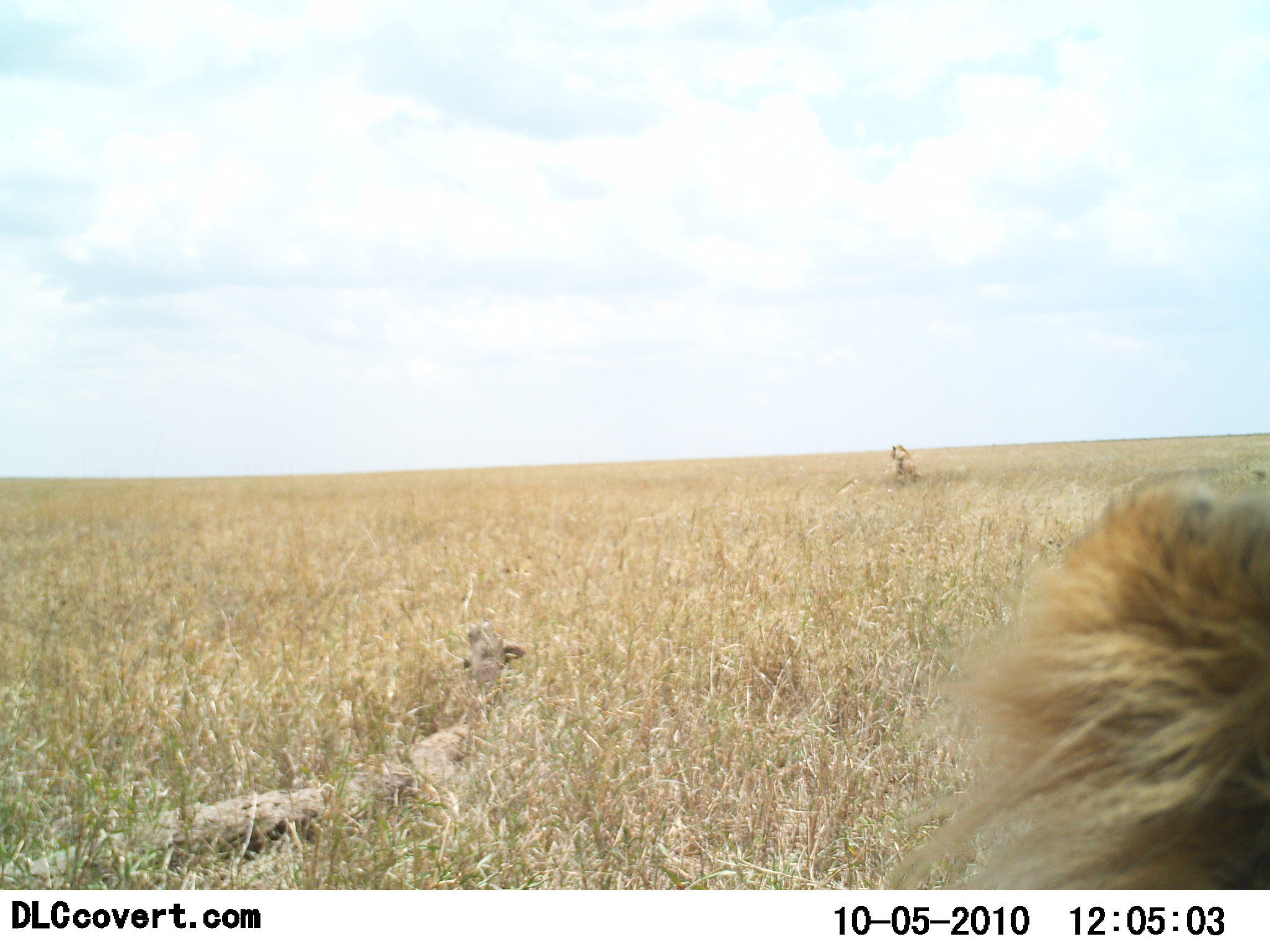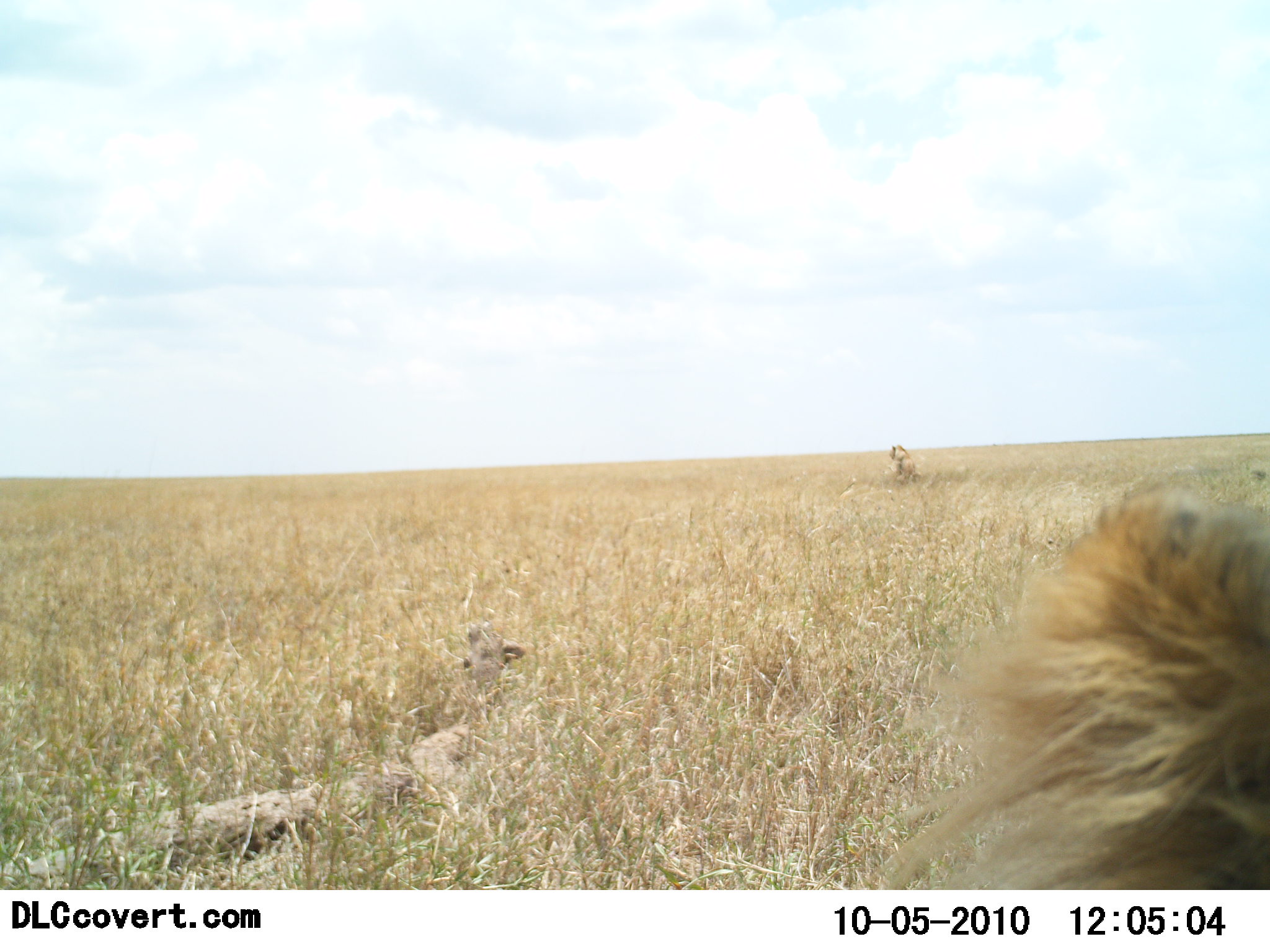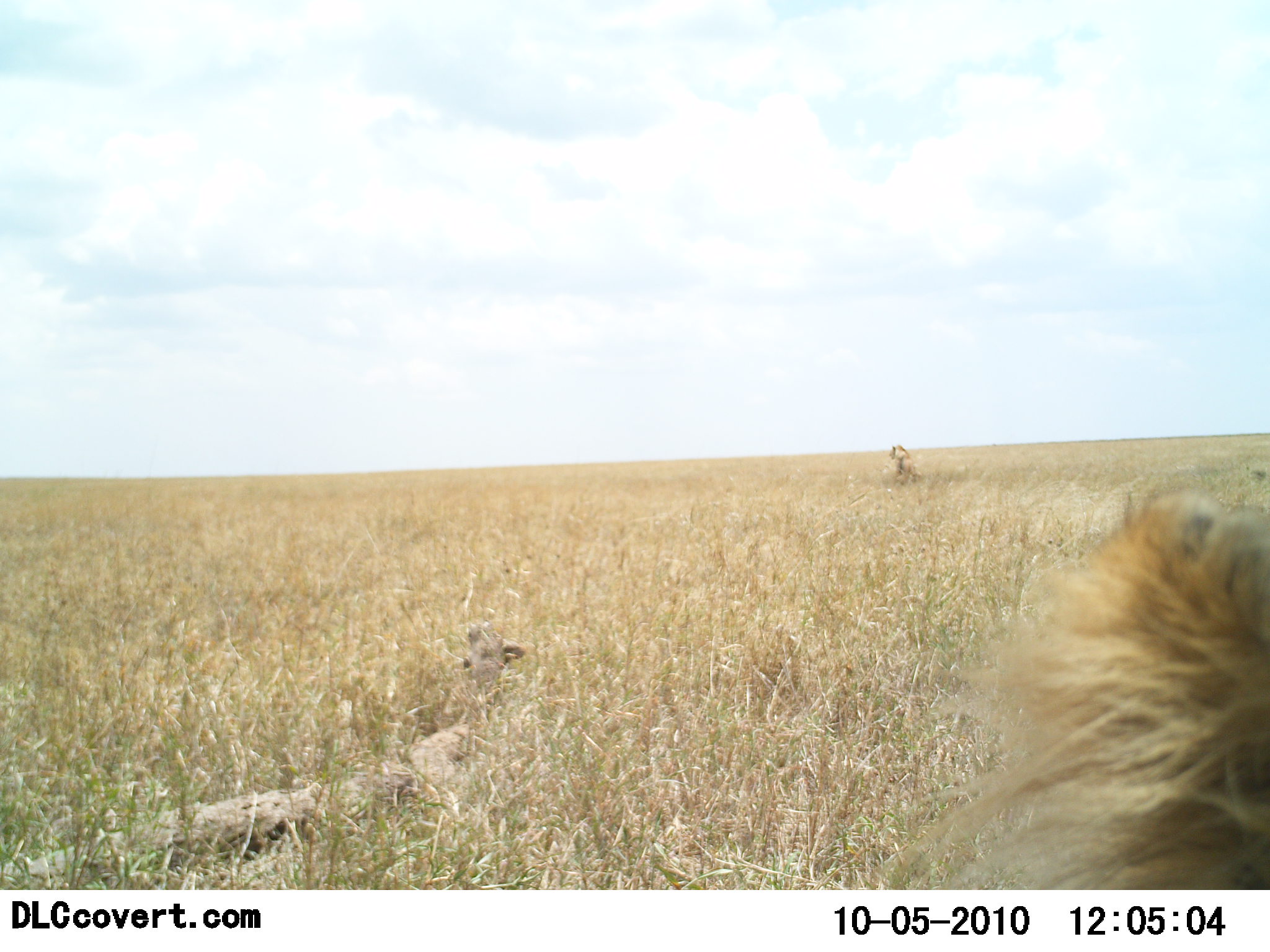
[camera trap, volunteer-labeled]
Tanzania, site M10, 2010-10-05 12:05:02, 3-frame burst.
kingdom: Animalia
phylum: Chordata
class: Mammalia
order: Carnivora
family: Felidae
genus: Panthera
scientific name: Panthera leo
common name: lion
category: lionmale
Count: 1.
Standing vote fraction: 28%.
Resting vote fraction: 72%.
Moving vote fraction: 0%.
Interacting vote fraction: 0%.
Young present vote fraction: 0%.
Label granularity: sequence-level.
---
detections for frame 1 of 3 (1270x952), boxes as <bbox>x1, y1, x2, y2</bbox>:
animal: <bbox>870, 467, 1270, 889</bbox>; <bbox>889, 444, 923, 486</bbox>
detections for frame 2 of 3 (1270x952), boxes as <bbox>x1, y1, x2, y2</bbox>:
animal: <bbox>880, 489, 1270, 889</bbox>; <bbox>888, 445, 922, 486</bbox>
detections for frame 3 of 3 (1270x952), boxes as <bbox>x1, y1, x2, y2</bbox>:
animal: <bbox>904, 491, 1270, 888</bbox>; <bbox>888, 444, 920, 485</bbox>